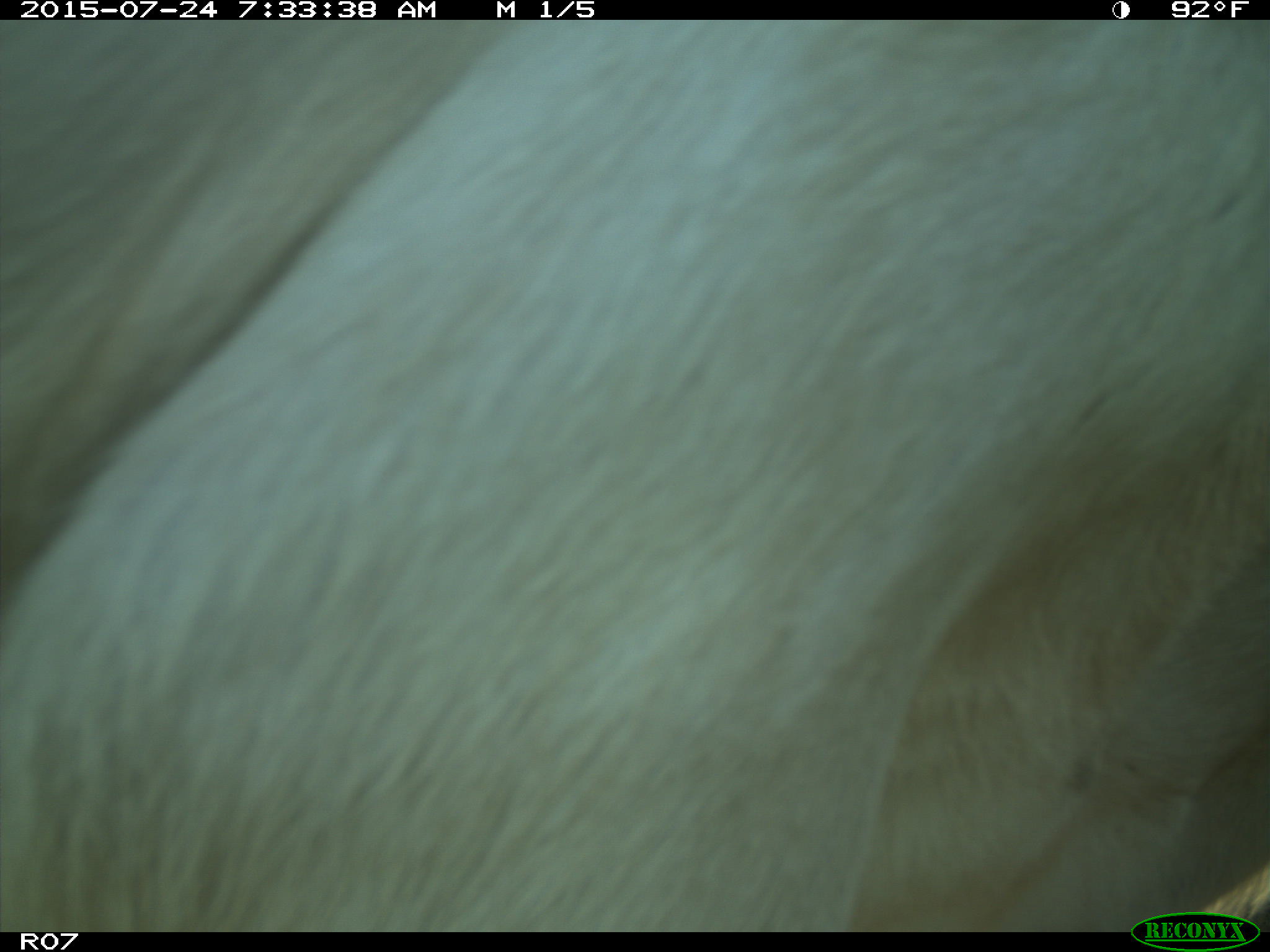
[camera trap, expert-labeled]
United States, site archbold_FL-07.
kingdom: Animalia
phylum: Chordata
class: Mammalia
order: Artiodactyla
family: Bovidae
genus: Bos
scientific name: Bos taurus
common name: domestic cow